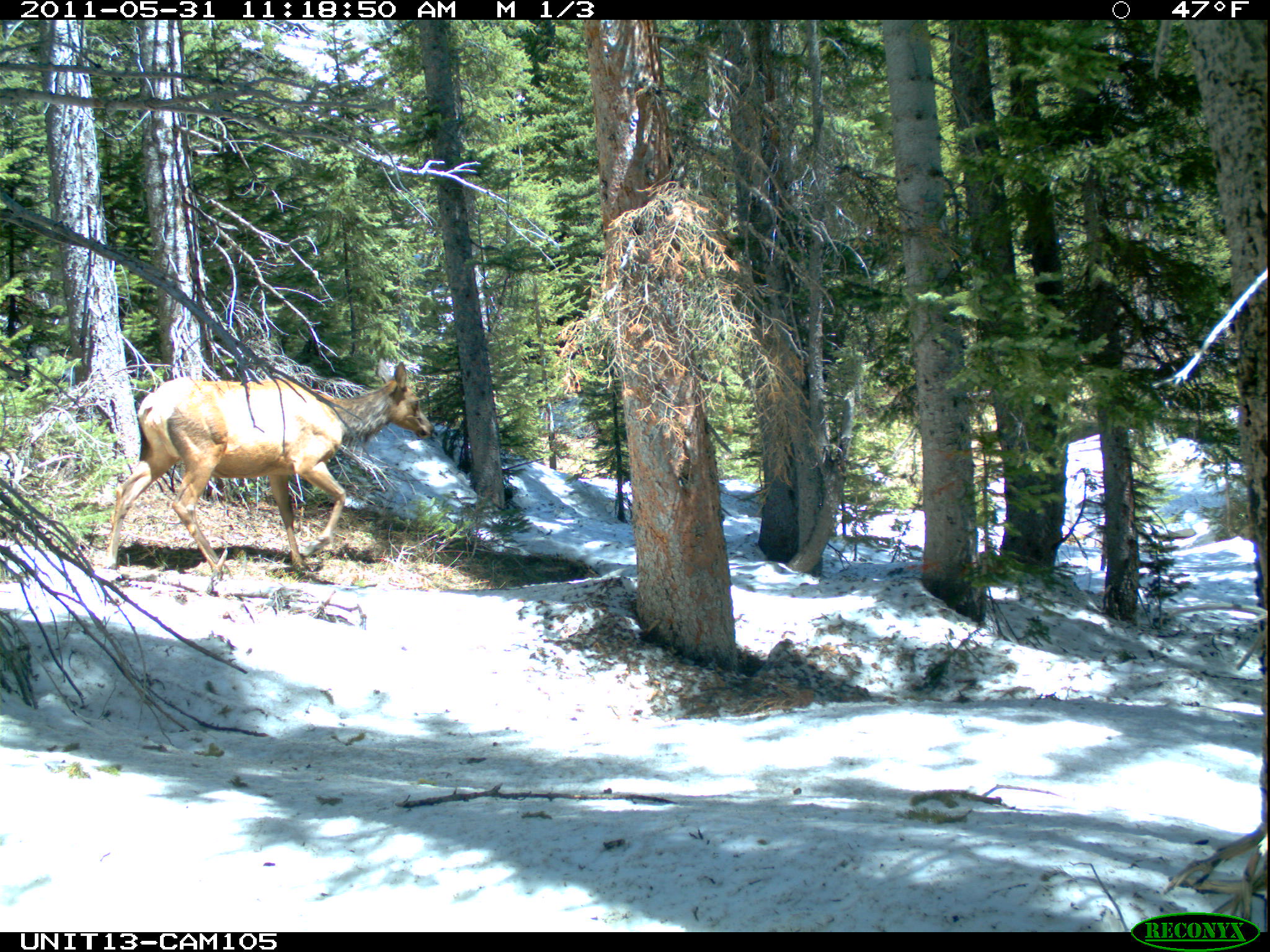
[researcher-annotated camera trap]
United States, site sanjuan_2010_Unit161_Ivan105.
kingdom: Animalia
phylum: Chordata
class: Mammalia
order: Artiodactyla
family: Cervidae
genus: Cervus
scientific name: Cervus elaphus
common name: red deer